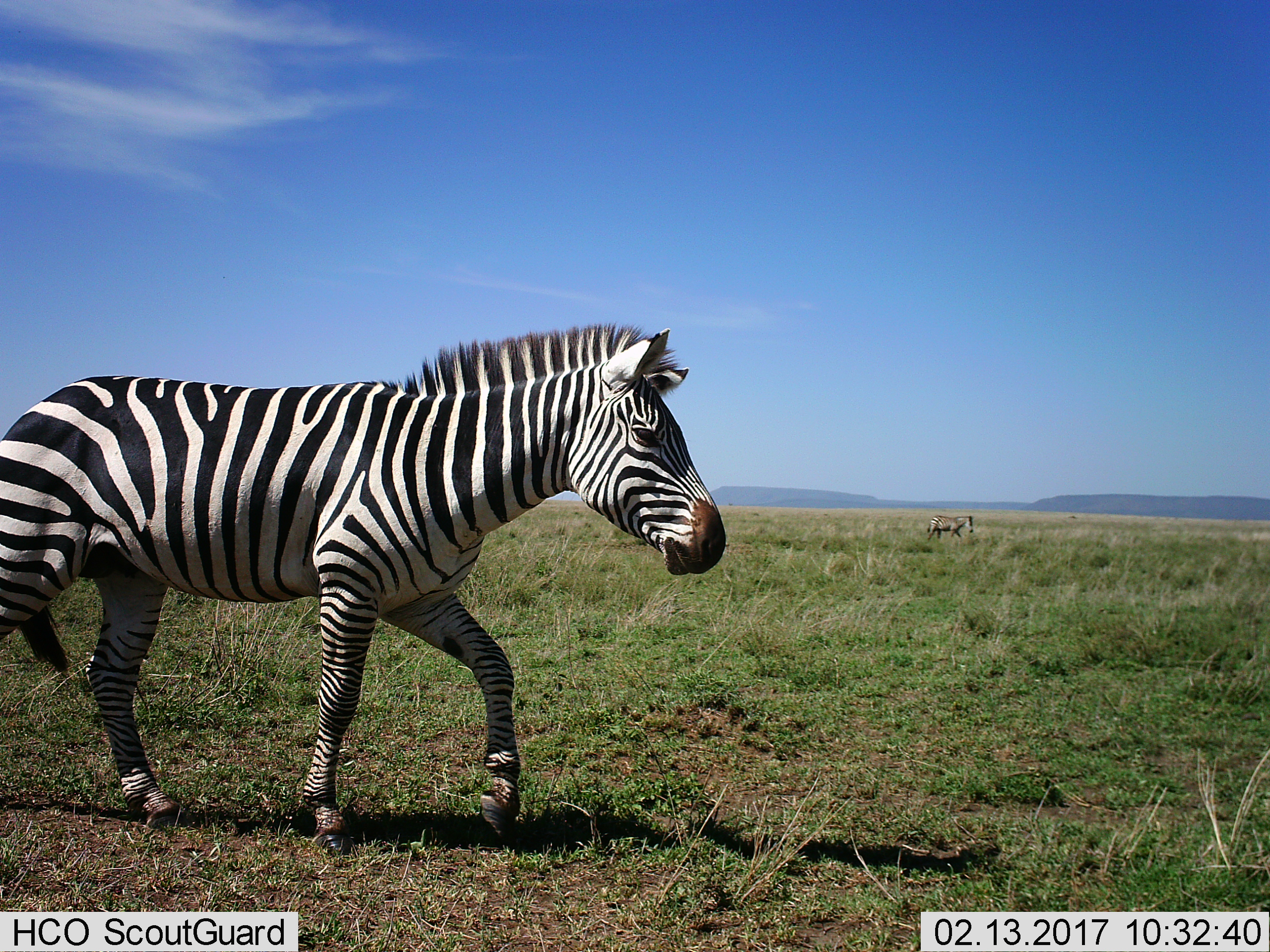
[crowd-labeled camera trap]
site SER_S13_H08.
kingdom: Animalia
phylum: Chordata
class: Mammalia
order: Perissodactyla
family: Equidae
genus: Equus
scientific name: Equus quagga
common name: plains zebra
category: zebraplains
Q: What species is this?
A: Zebraplains (plains zebra) (Equus quagga).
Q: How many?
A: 2.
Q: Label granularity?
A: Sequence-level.